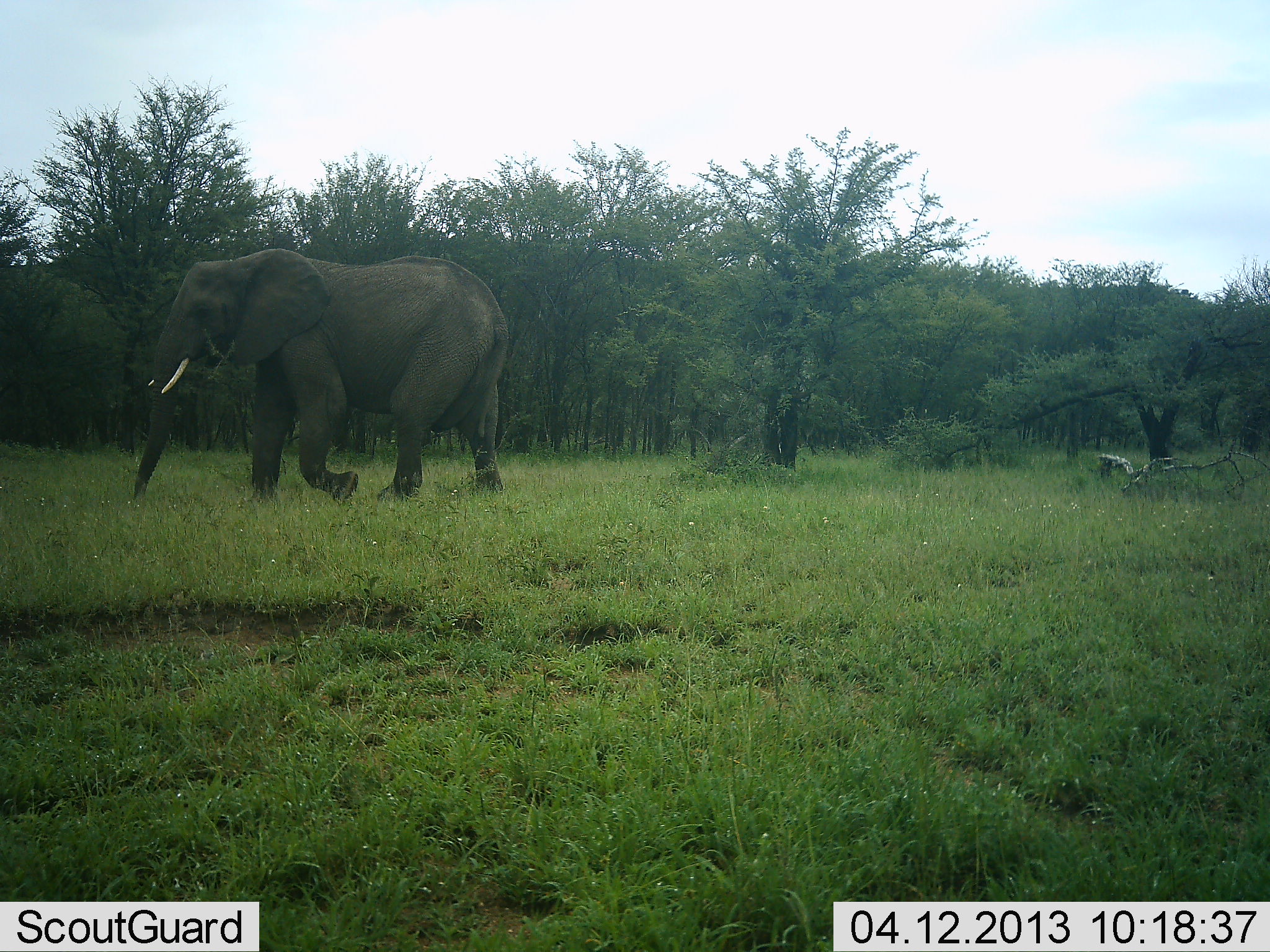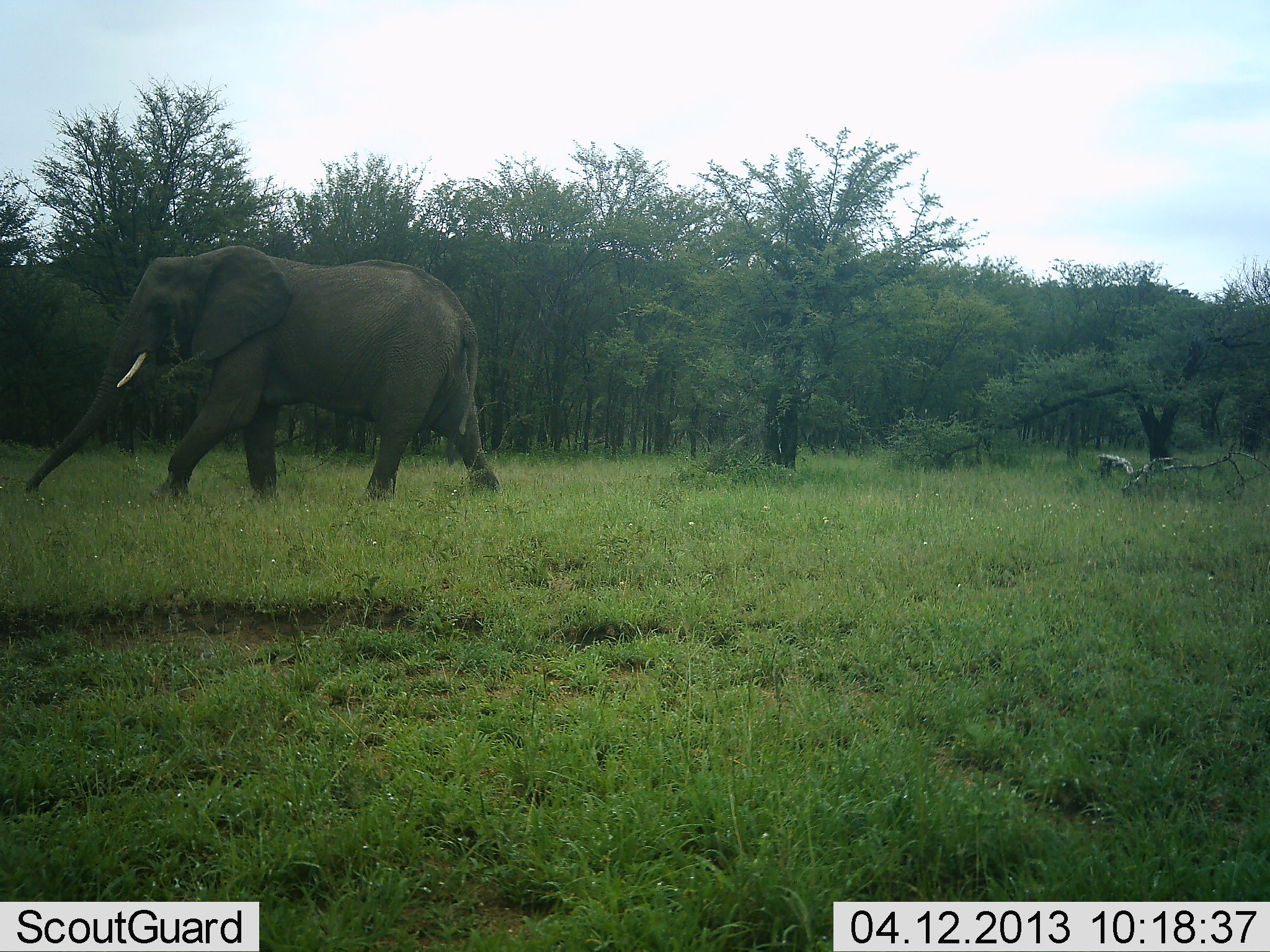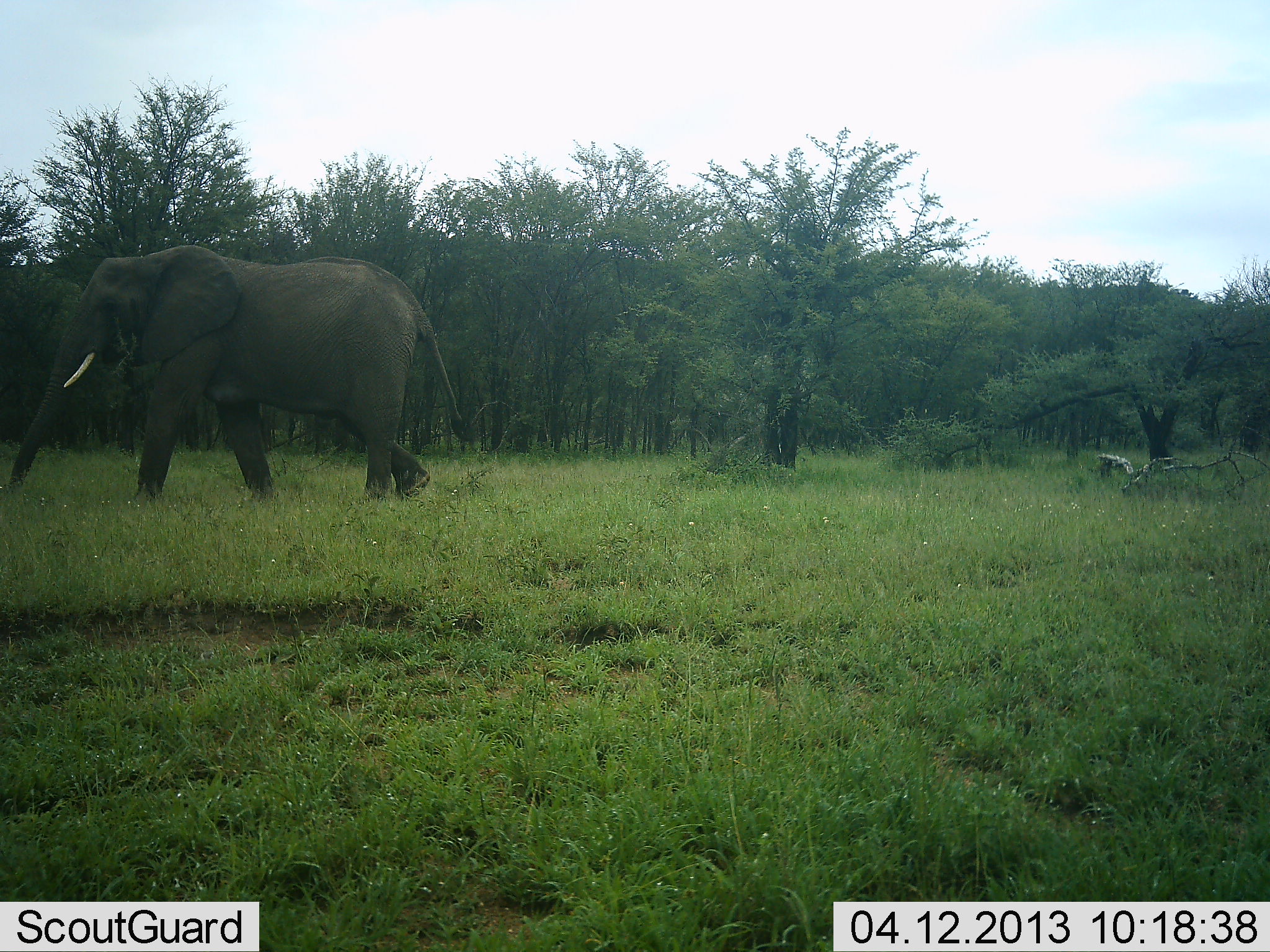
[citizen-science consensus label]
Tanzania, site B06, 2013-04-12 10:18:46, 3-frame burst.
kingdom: Animalia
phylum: Chordata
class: Mammalia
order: Proboscidea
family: Elephantidae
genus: Loxodonta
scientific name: Loxodonta africana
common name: african bush elephant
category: elephant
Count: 1.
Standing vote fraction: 4%.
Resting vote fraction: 0%.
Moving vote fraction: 96%.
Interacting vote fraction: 0%.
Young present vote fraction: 0%.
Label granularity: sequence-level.